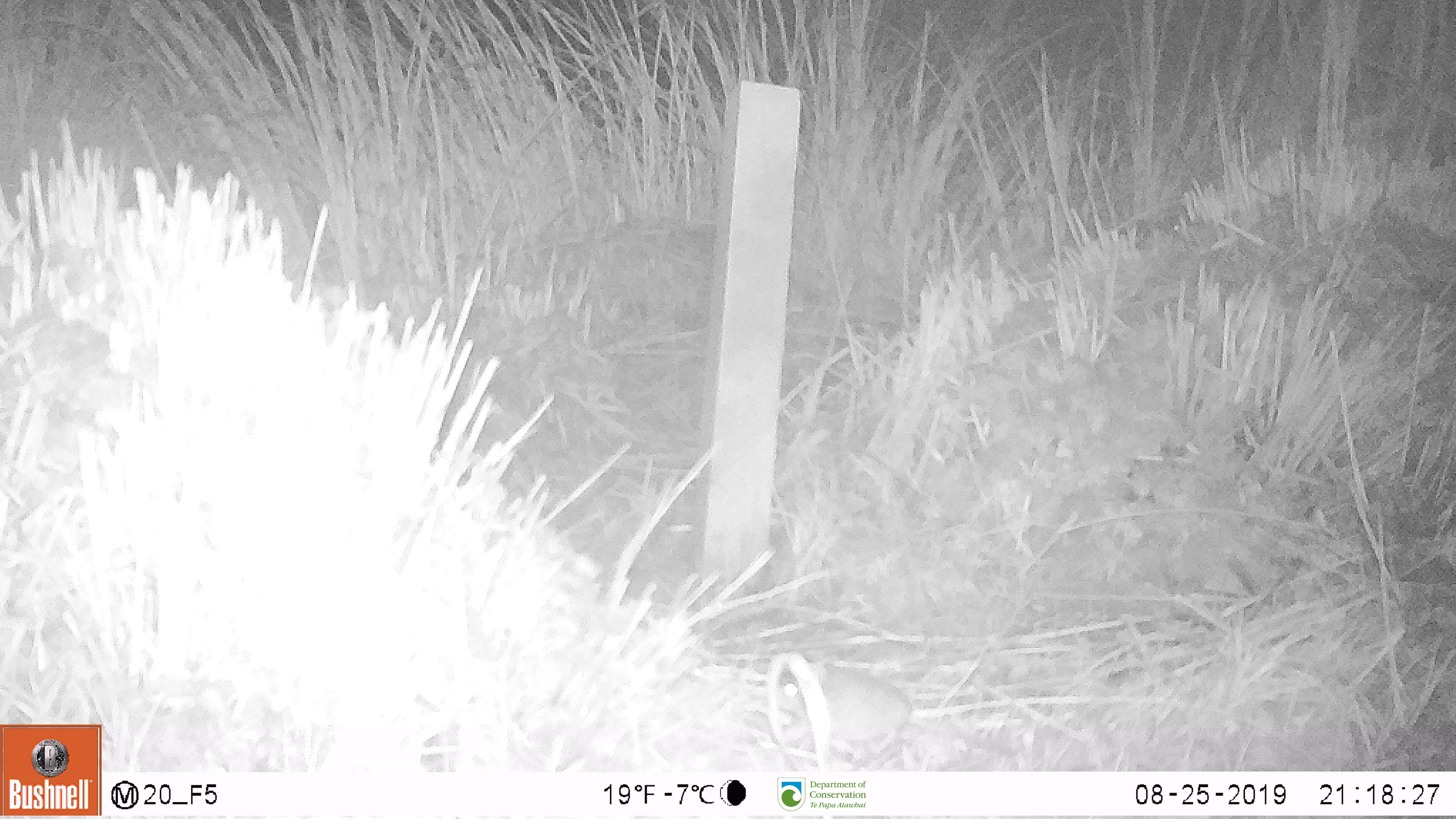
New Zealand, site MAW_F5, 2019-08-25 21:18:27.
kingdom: Animalia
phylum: Chordata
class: Mammalia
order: Rodentia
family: Muridae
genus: Mus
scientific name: Mus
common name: mouse